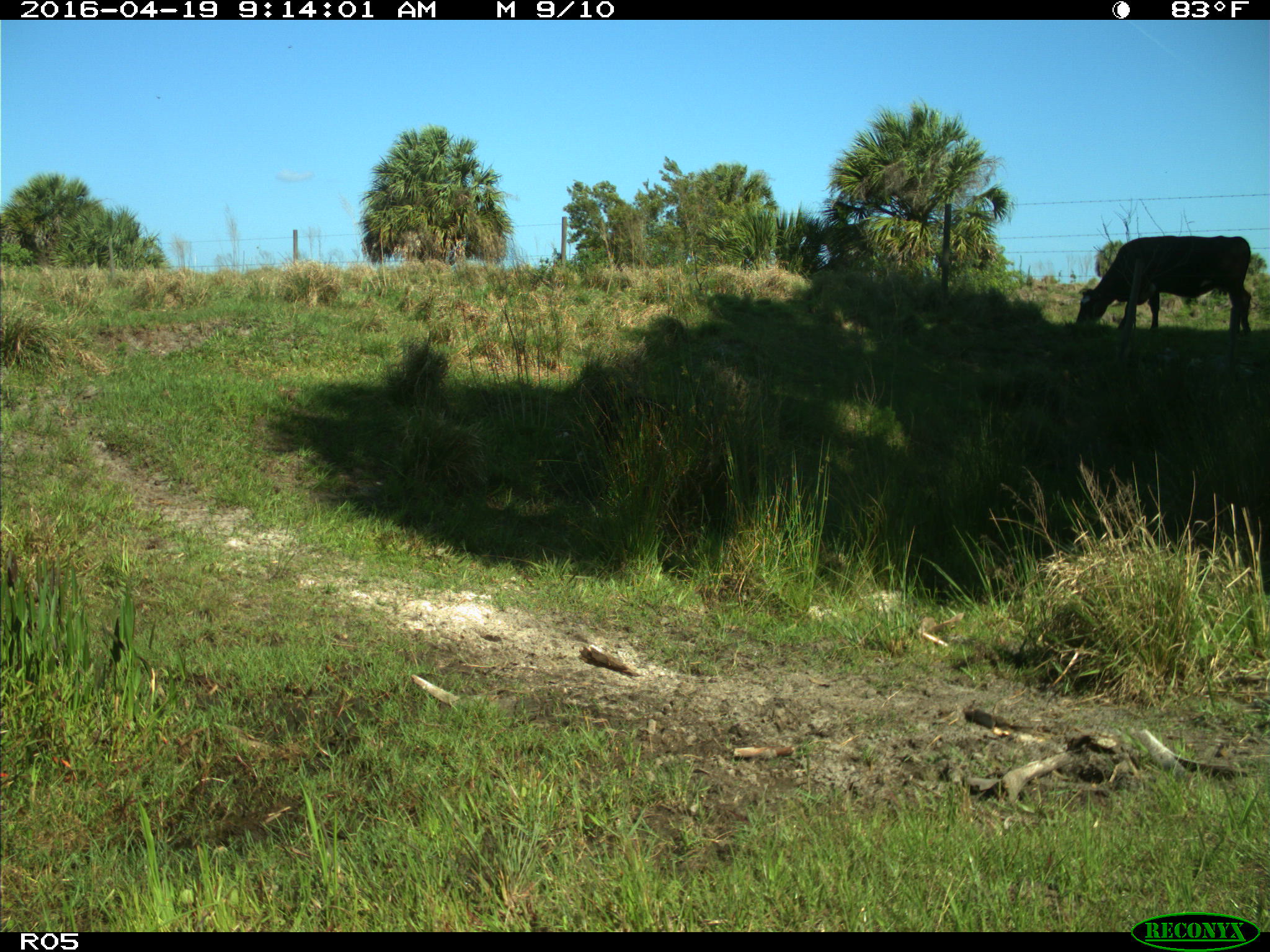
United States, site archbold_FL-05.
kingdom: Animalia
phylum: Chordata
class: Mammalia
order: Artiodactyla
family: Suidae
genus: Sus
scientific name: Sus scrofa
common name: wild boar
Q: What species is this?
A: Sus scrofa (wild boar).